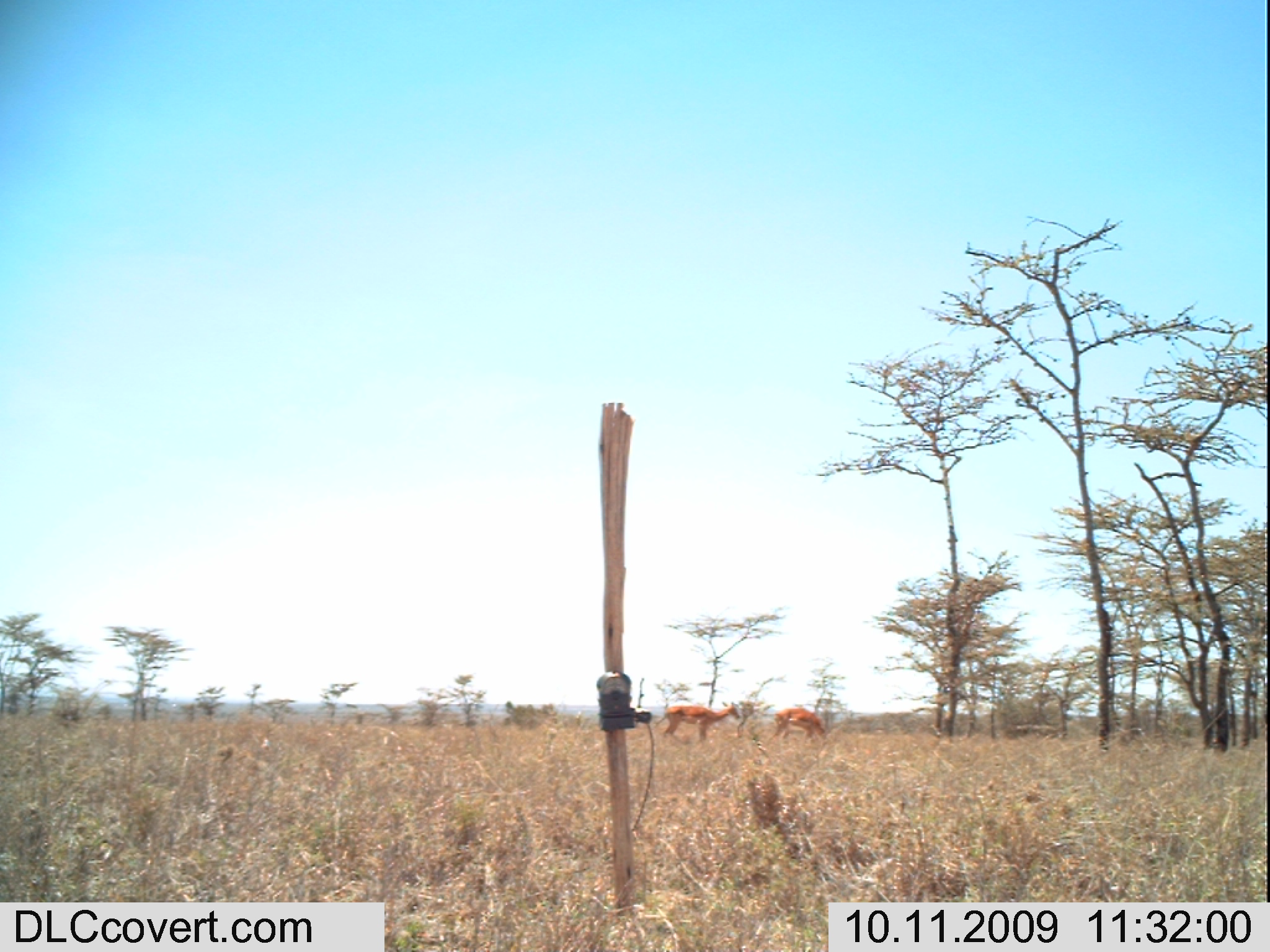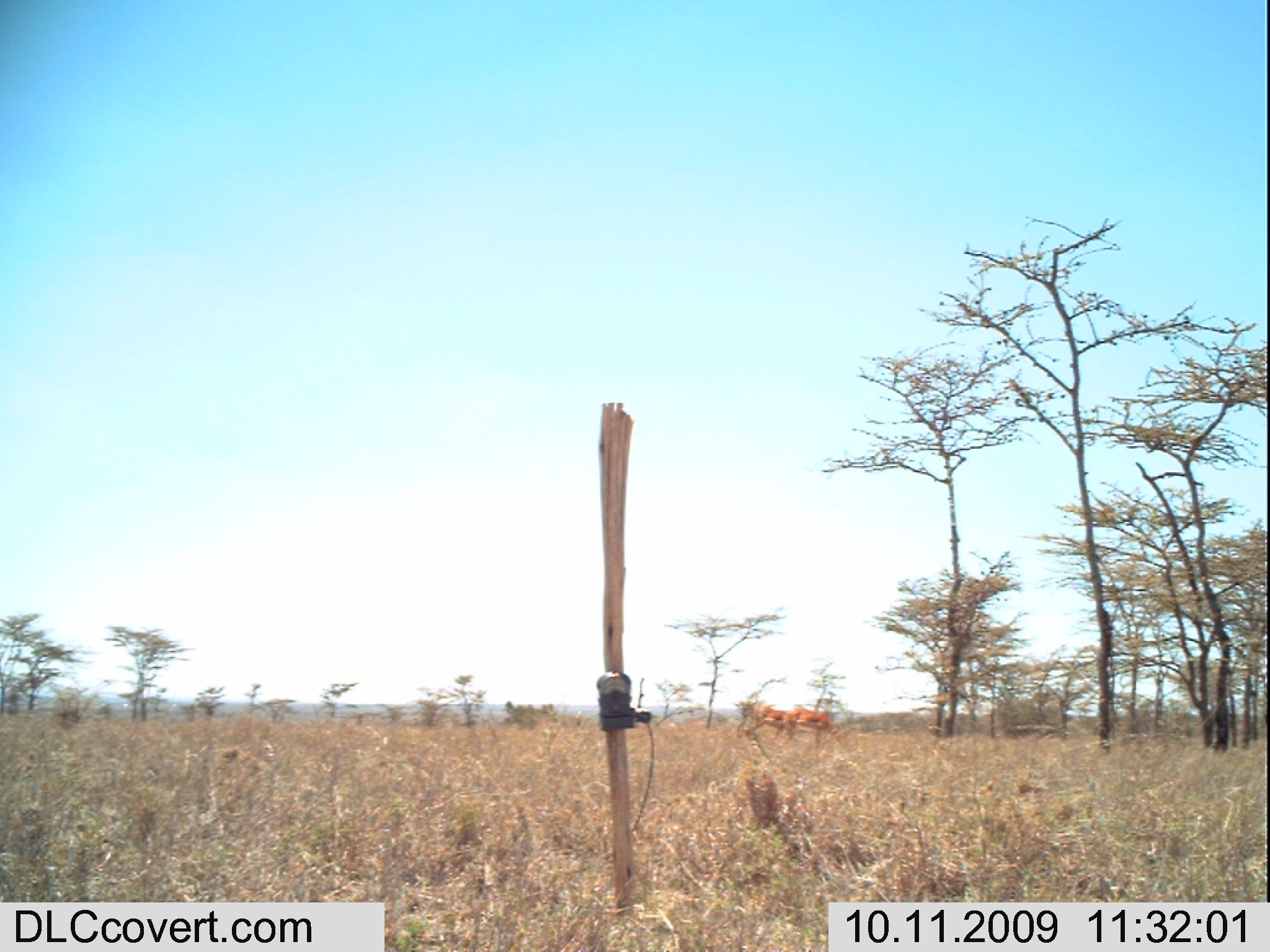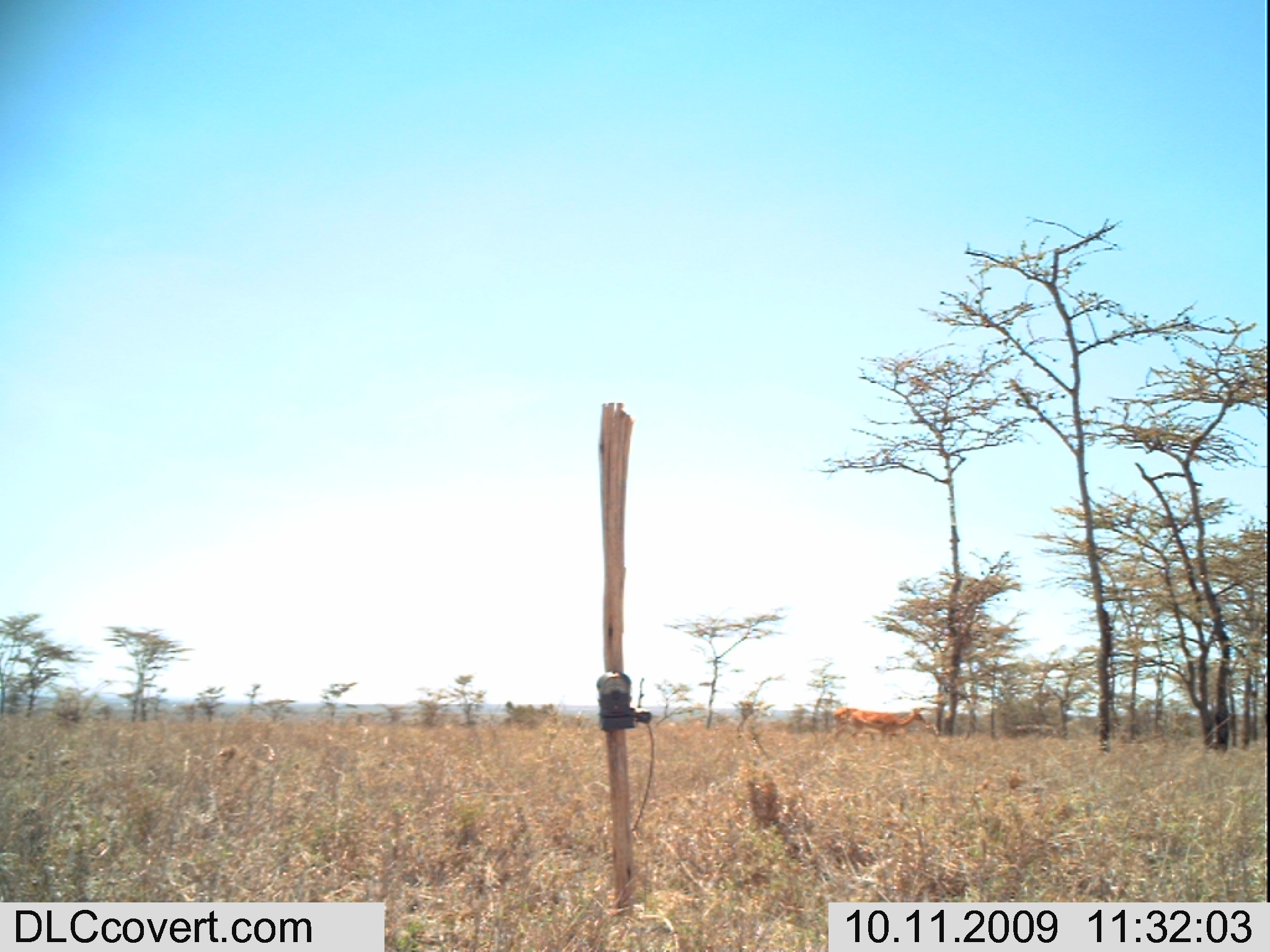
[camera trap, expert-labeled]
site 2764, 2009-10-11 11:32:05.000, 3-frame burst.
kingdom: Animalia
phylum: Chordata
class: Mammalia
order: Artiodactyla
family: Bovidae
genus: Aepyceros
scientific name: Aepyceros melampus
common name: impala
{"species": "Aepyceros melampus (impala)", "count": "2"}